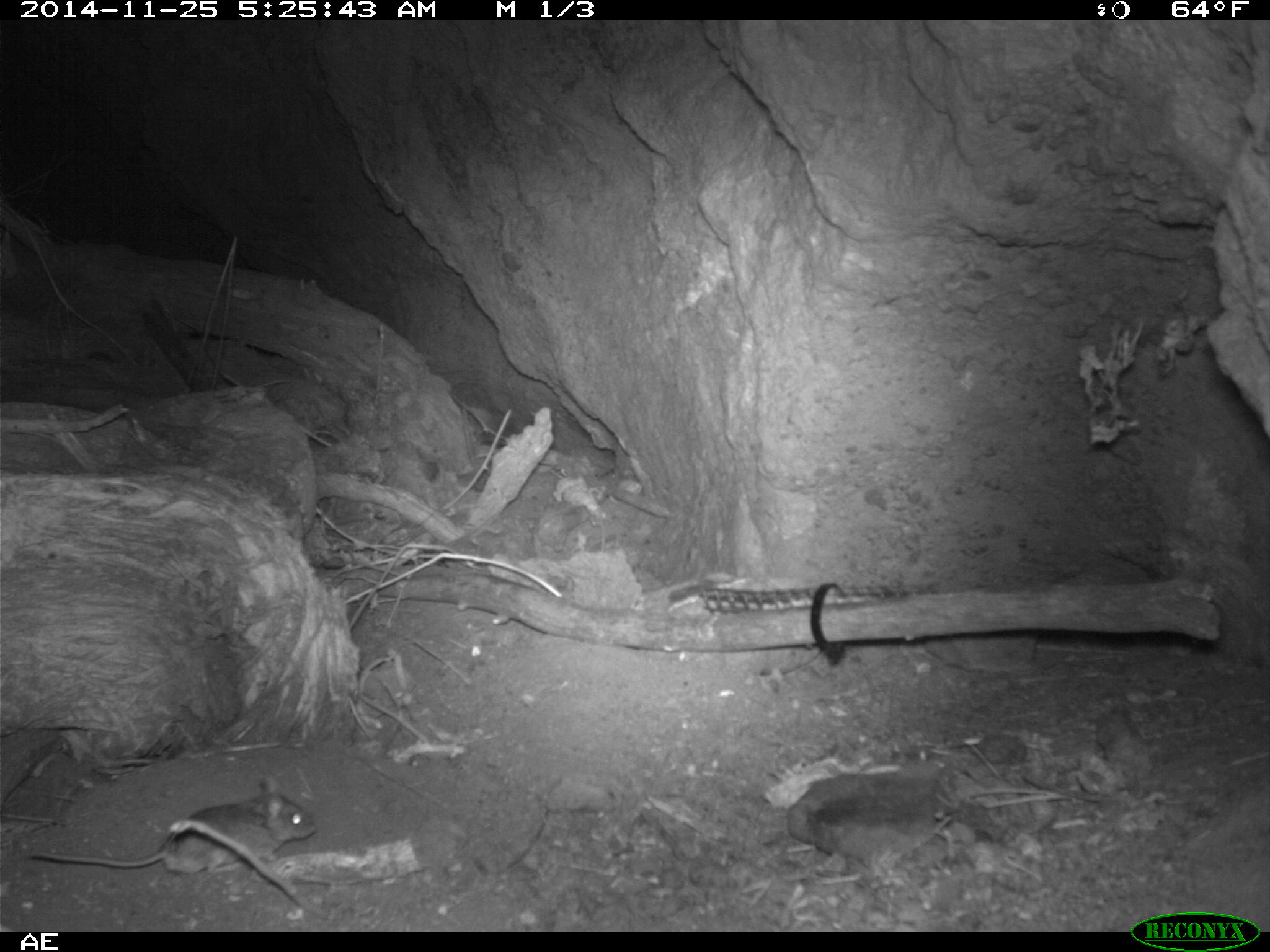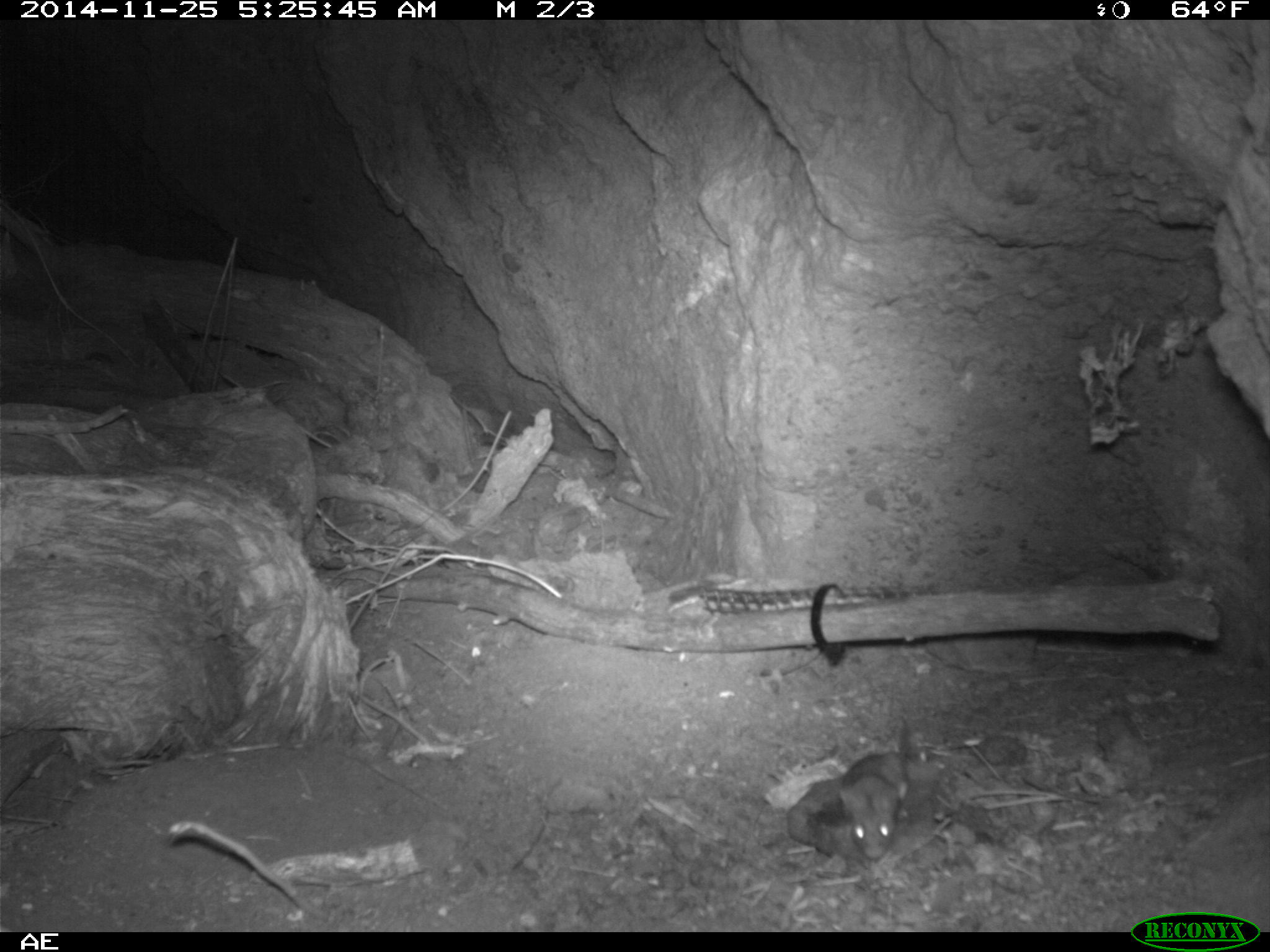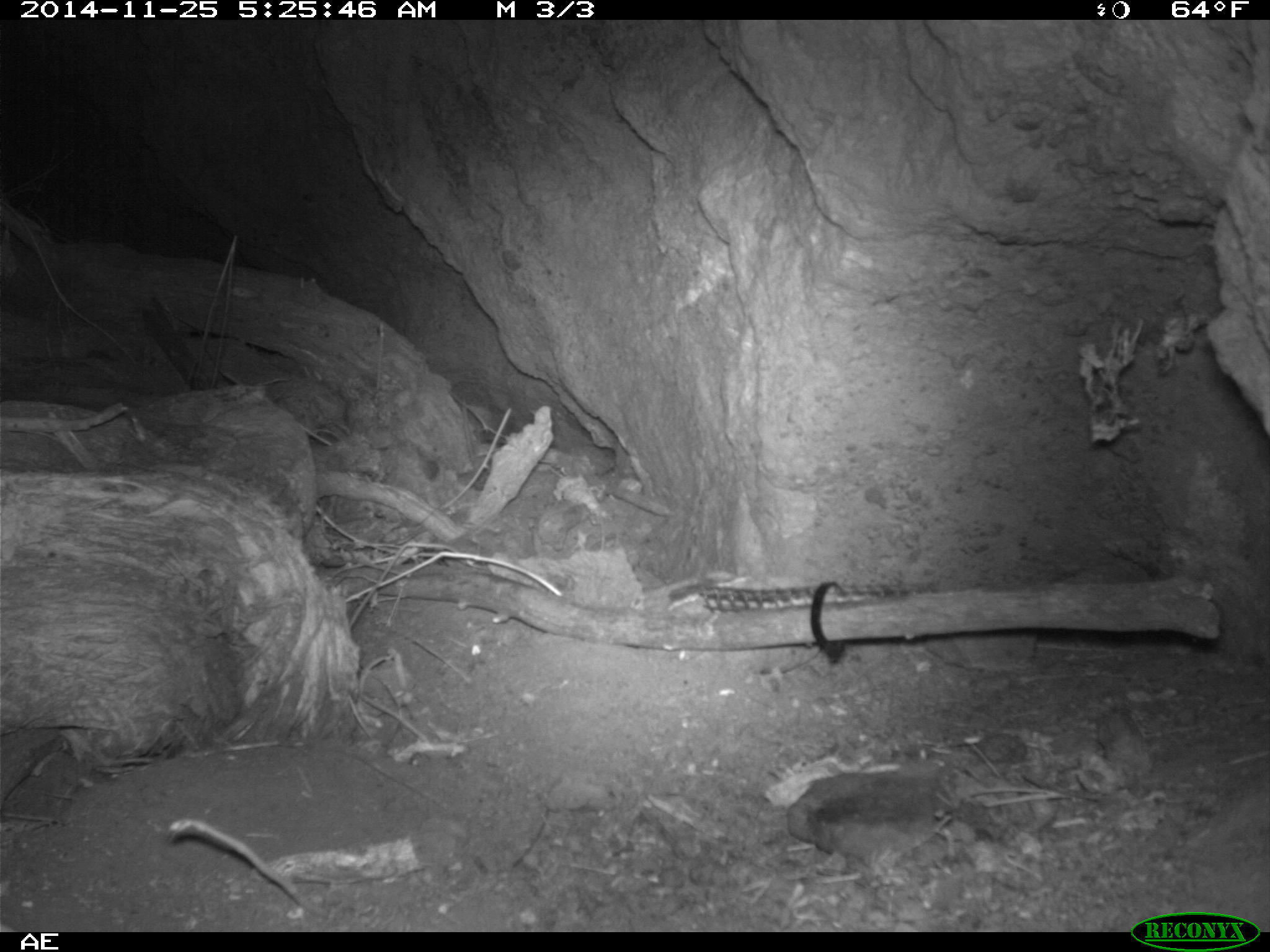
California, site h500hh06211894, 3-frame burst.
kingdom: Animalia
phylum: Chordata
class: Mammalia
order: Rodentia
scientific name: Rodentia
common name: rodent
Rodent (Rodentia).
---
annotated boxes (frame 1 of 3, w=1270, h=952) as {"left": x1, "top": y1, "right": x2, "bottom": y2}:
rodent: {"left": 29, "top": 776, "right": 318, "bottom": 876}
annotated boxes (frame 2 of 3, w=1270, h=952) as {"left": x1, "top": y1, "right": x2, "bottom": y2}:
rodent: {"left": 837, "top": 750, "right": 909, "bottom": 861}